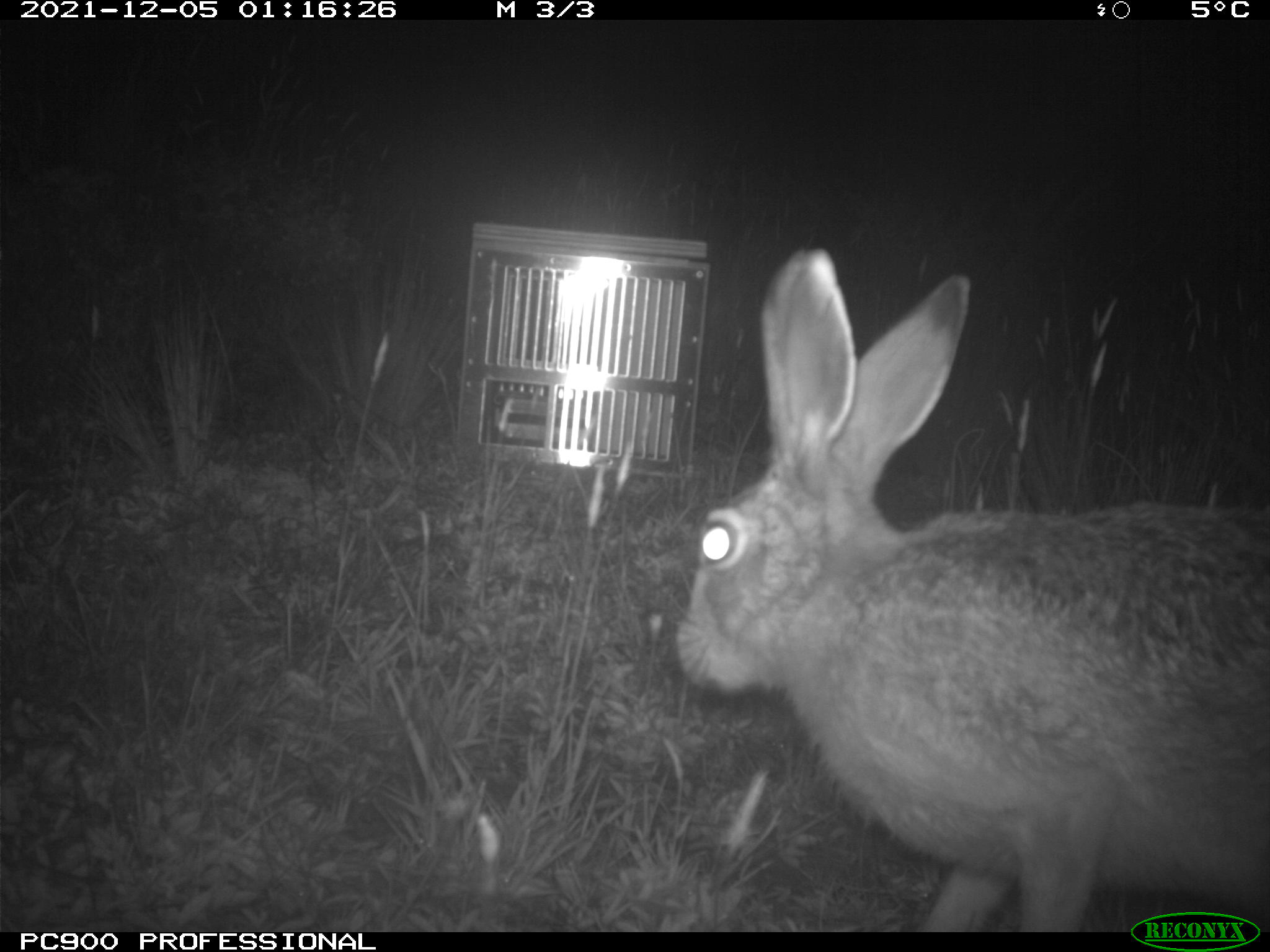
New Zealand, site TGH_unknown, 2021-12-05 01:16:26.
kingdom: Animalia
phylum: Chordata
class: Mammalia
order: Lagomorpha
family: Leporidae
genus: Lepus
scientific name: Lepus europaeus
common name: brown hare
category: hare